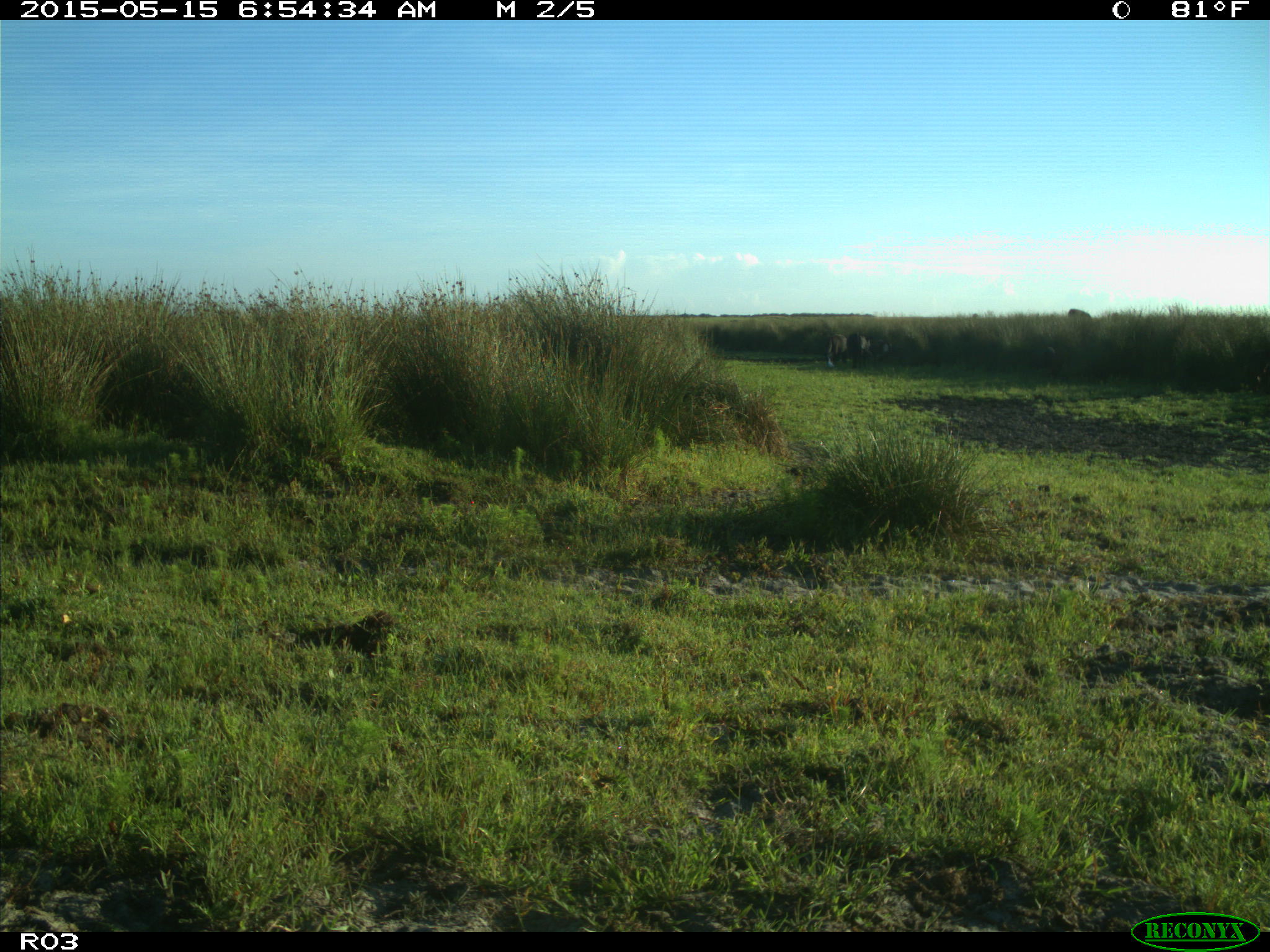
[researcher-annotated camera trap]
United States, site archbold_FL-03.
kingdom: Animalia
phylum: Chordata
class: Mammalia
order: Artiodactyla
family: Bovidae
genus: Bos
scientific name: Bos taurus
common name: domestic cow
Bos taurus (domestic cow).